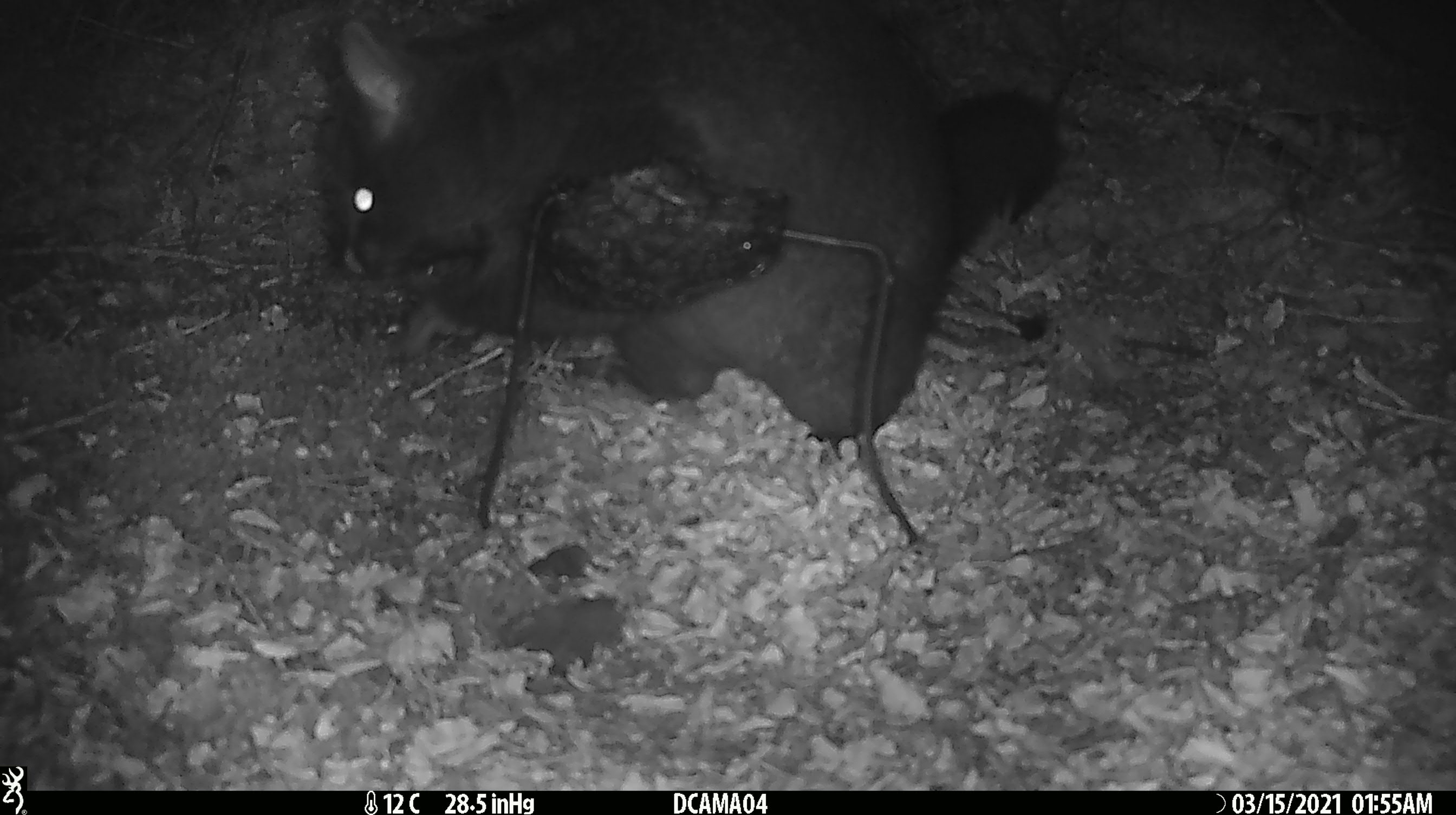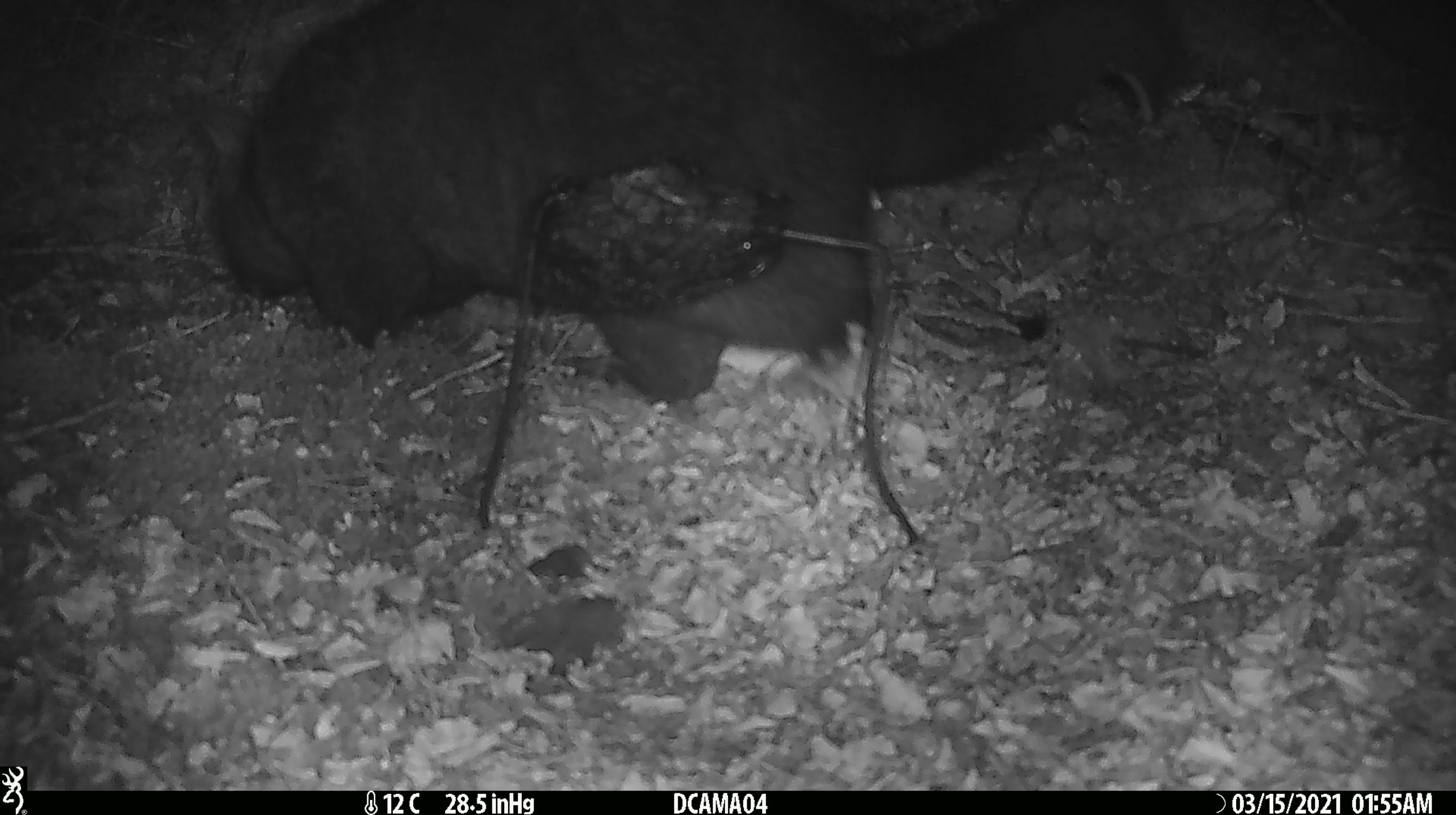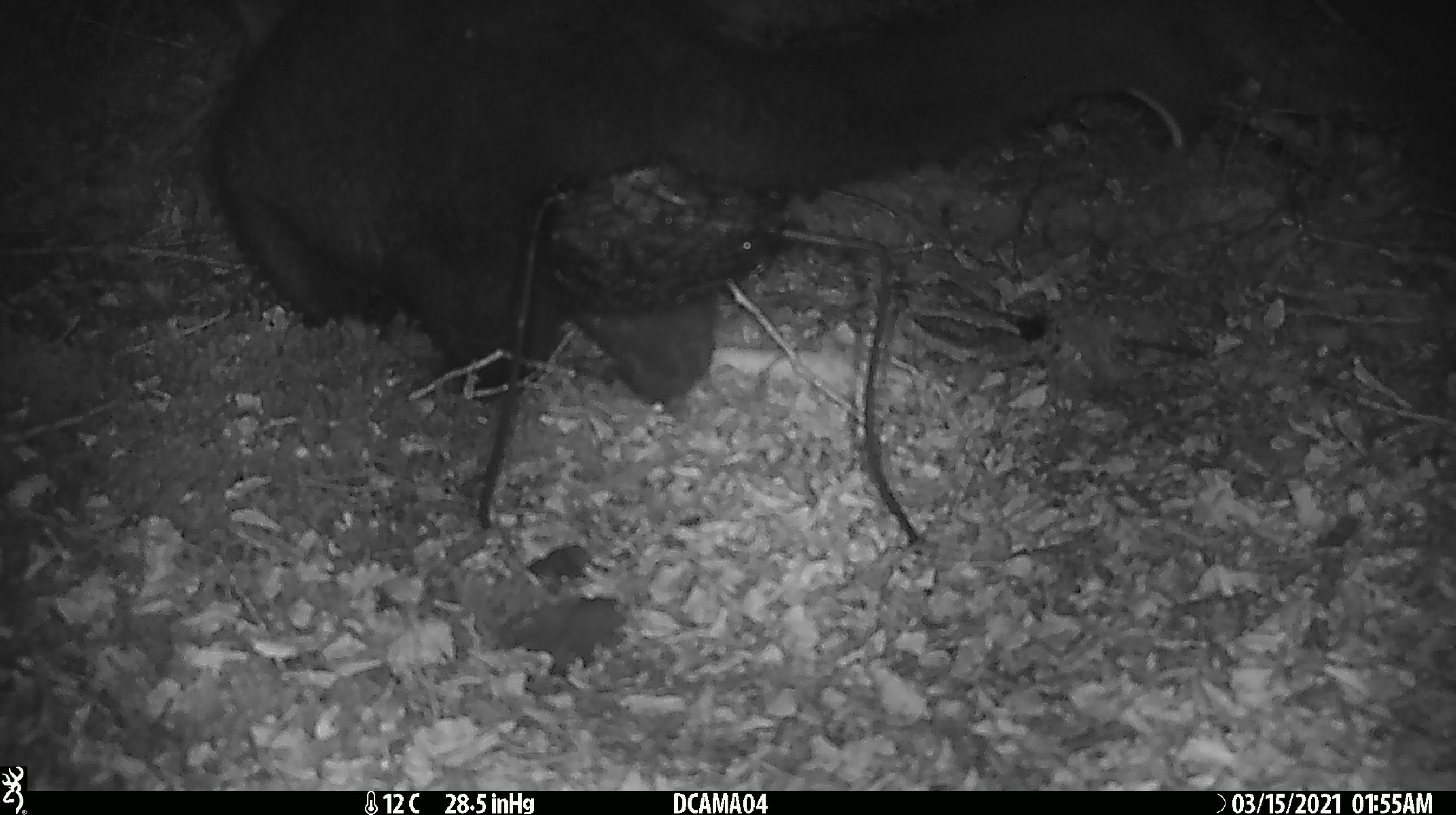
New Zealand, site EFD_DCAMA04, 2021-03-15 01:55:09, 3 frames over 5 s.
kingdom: Animalia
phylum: Chordata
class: Mammalia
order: Diprotodontia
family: Phalangeridae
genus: Trichosurus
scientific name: Trichosurus vulpecula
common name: common brushtail possum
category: possum